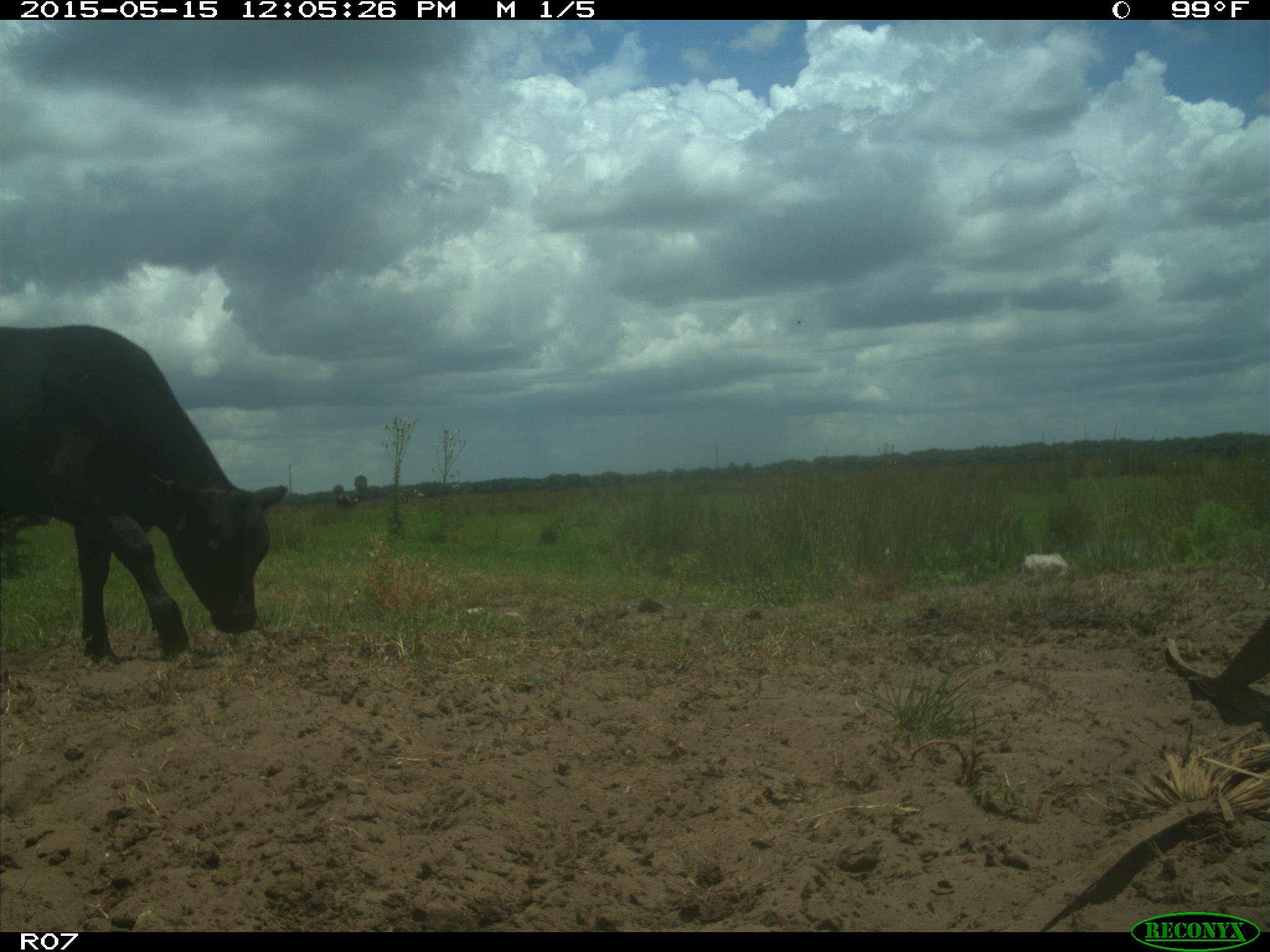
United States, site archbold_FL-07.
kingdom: Animalia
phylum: Chordata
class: Mammalia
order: Artiodactyla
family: Bovidae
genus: Bos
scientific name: Bos taurus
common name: domestic cow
Bos taurus (domestic cow).